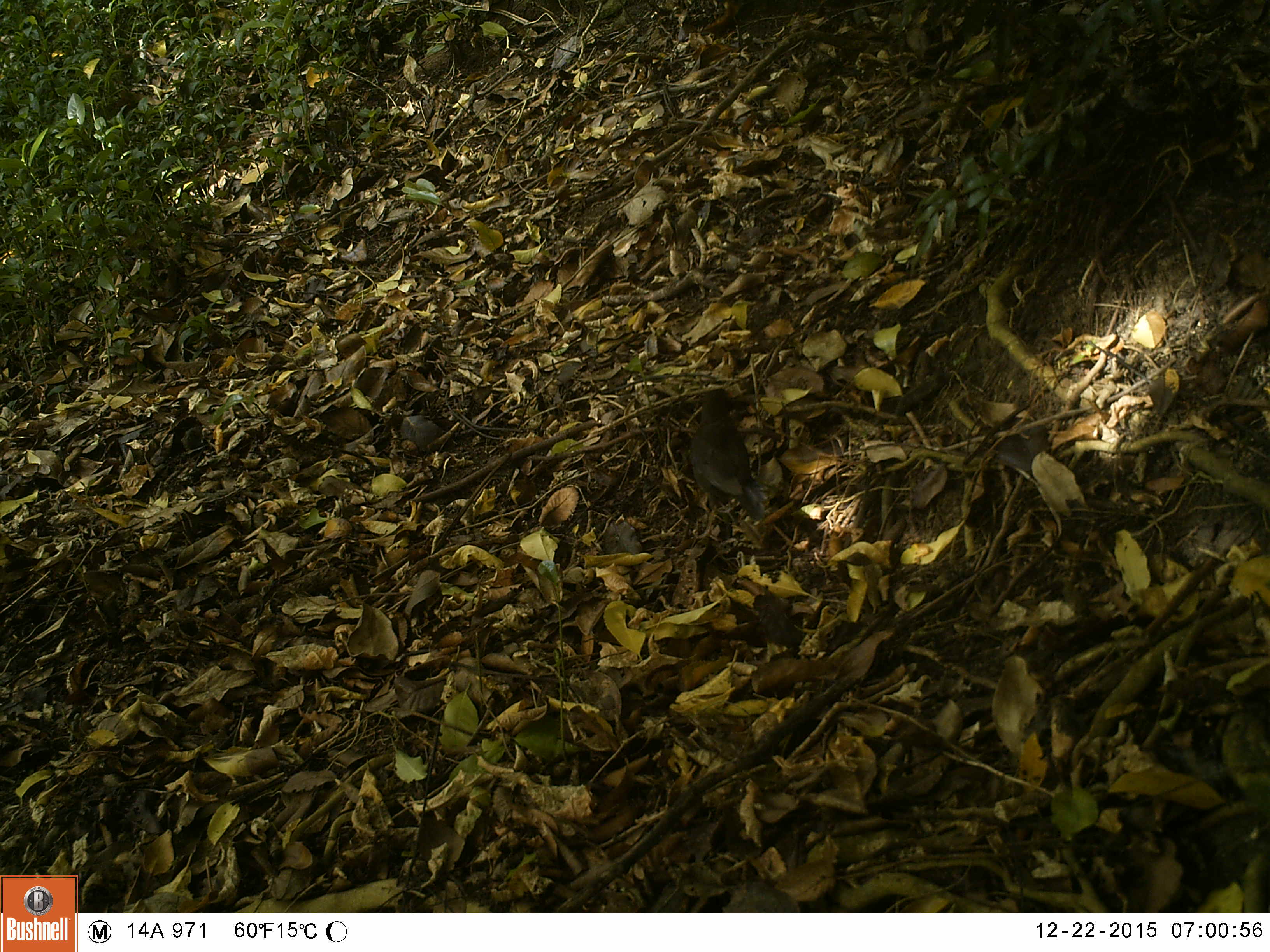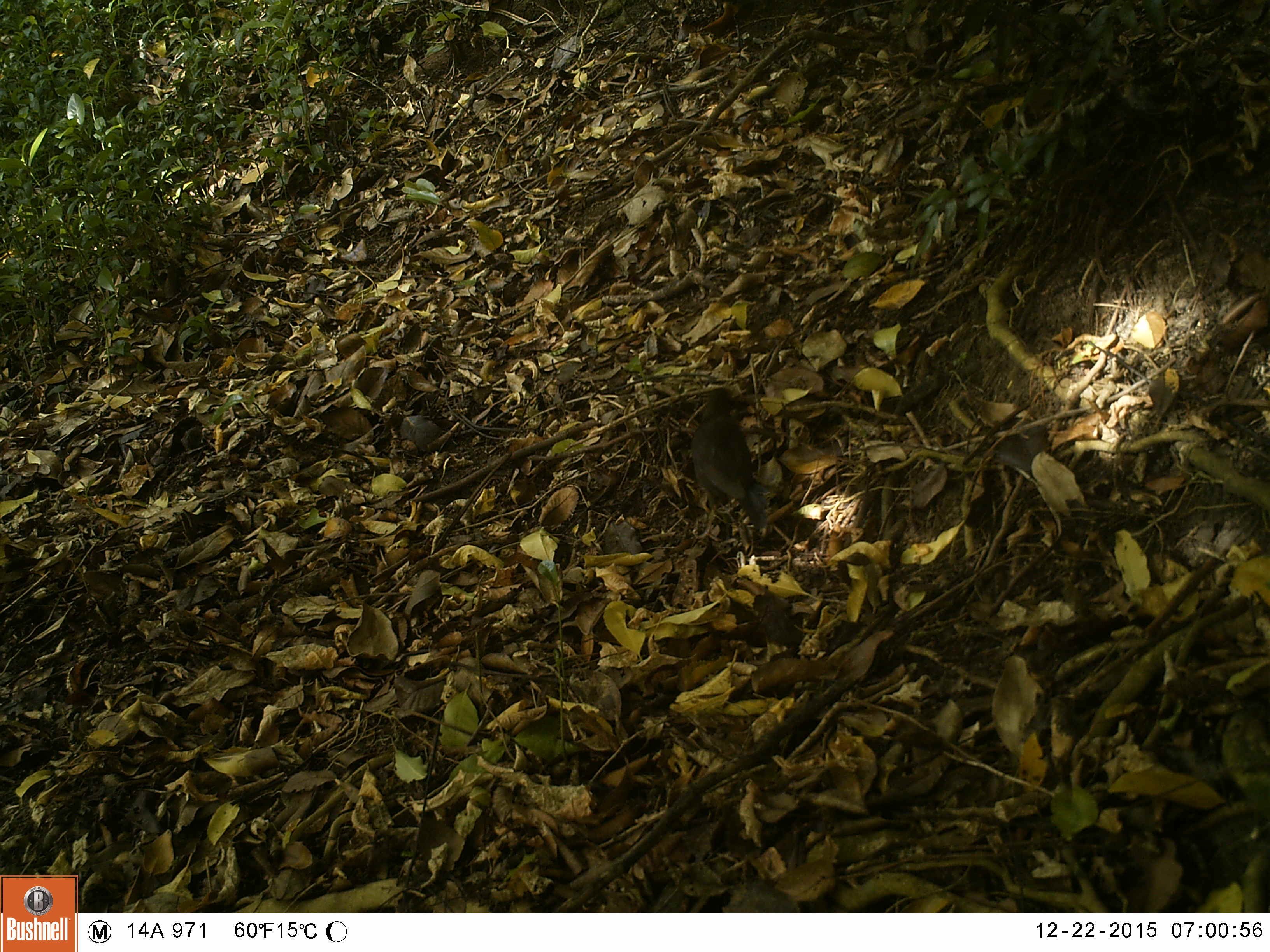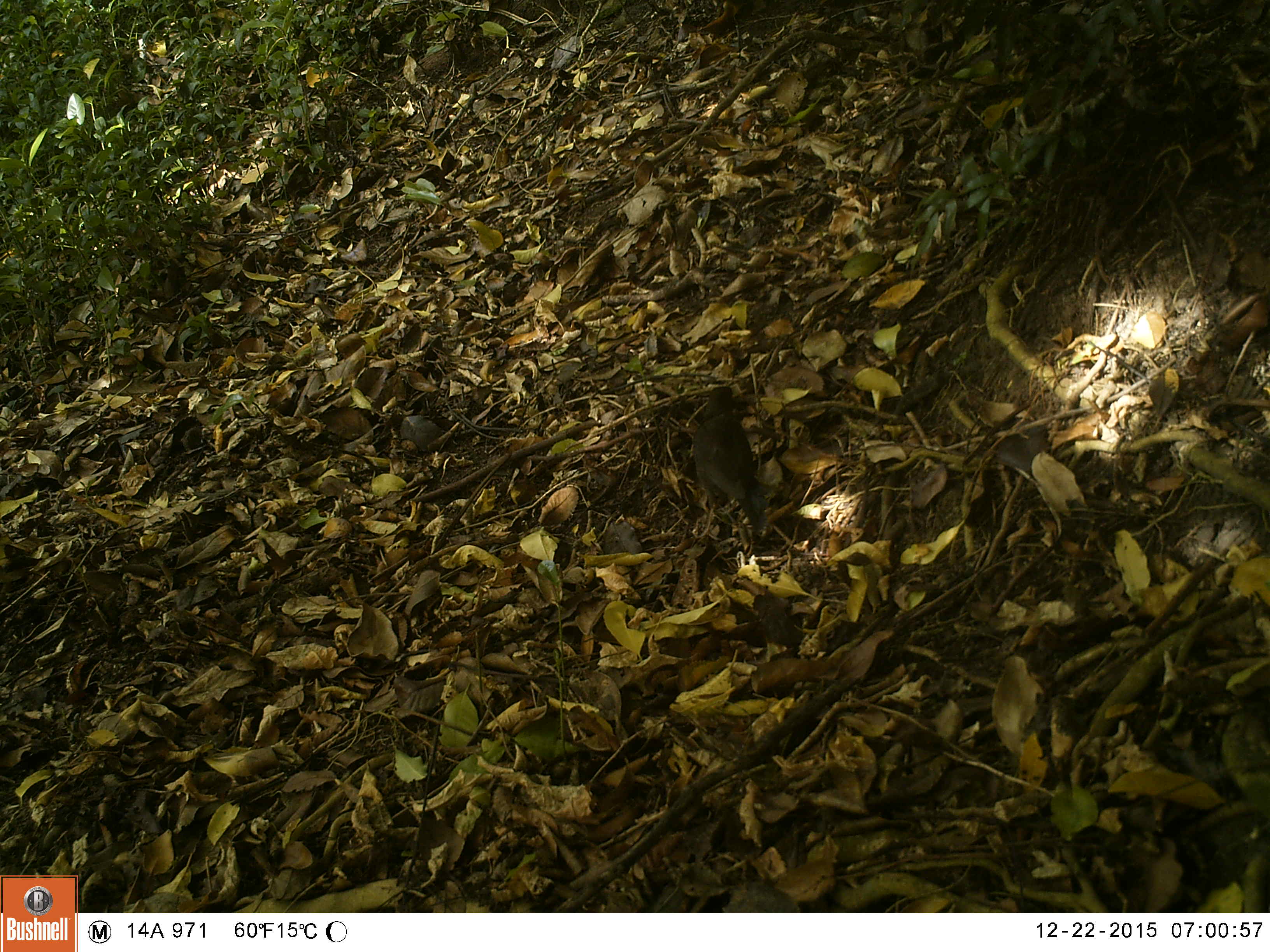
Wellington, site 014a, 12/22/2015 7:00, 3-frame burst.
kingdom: Animalia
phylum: Chordata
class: Aves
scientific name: Aves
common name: bird